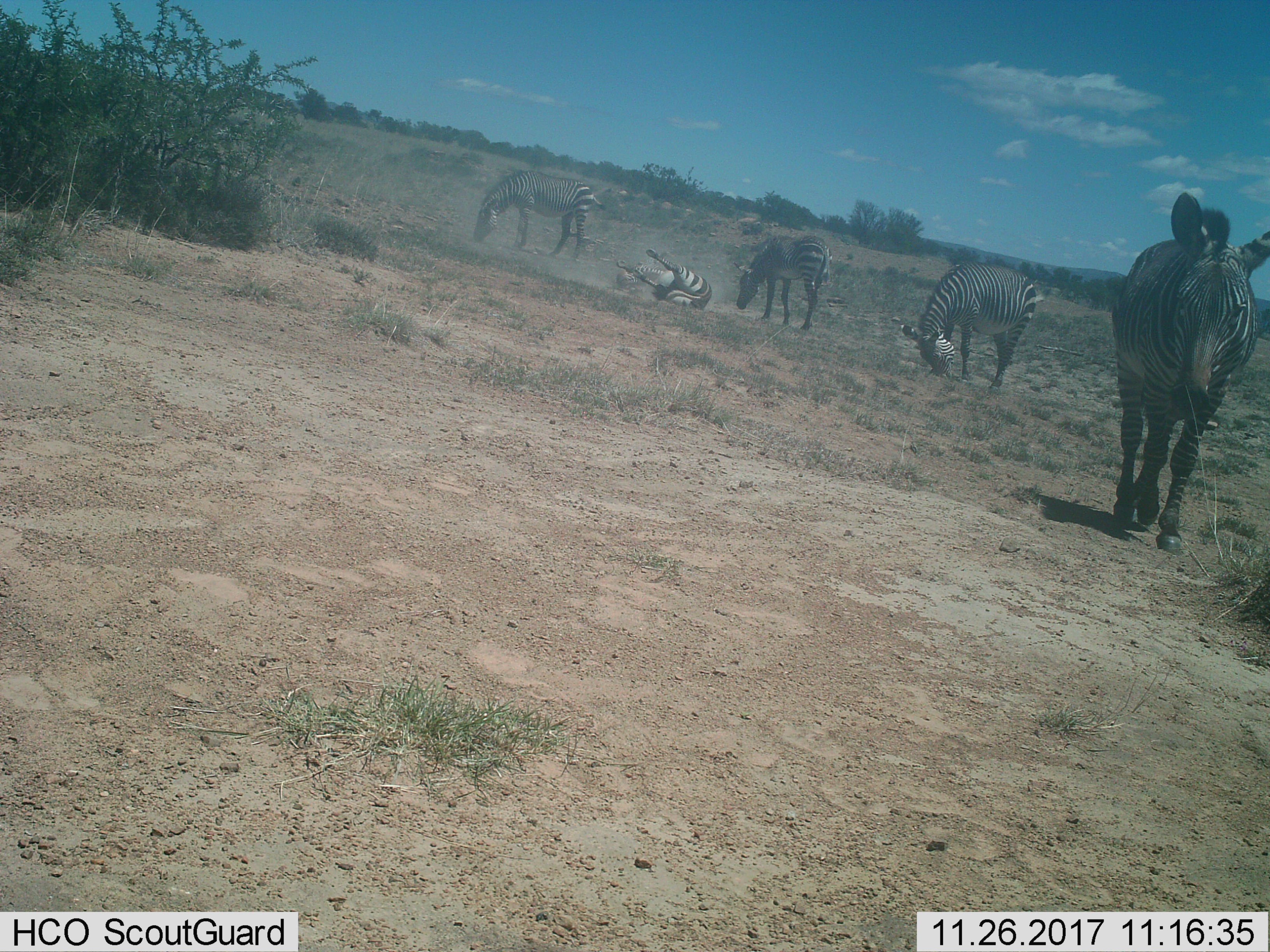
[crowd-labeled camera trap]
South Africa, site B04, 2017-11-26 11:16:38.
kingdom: Animalia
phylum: Chordata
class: Mammalia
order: Perissodactyla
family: Equidae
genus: Equus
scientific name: Equus zebra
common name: mountain zebra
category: zebramountain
Zebramountain (mountain zebra) (Equus zebra), count 5. Behavior (volunteer vote fractions): standing 75%, resting 62%, moving 88%, interacting 0%. Young present (vote fraction): 0%. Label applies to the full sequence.